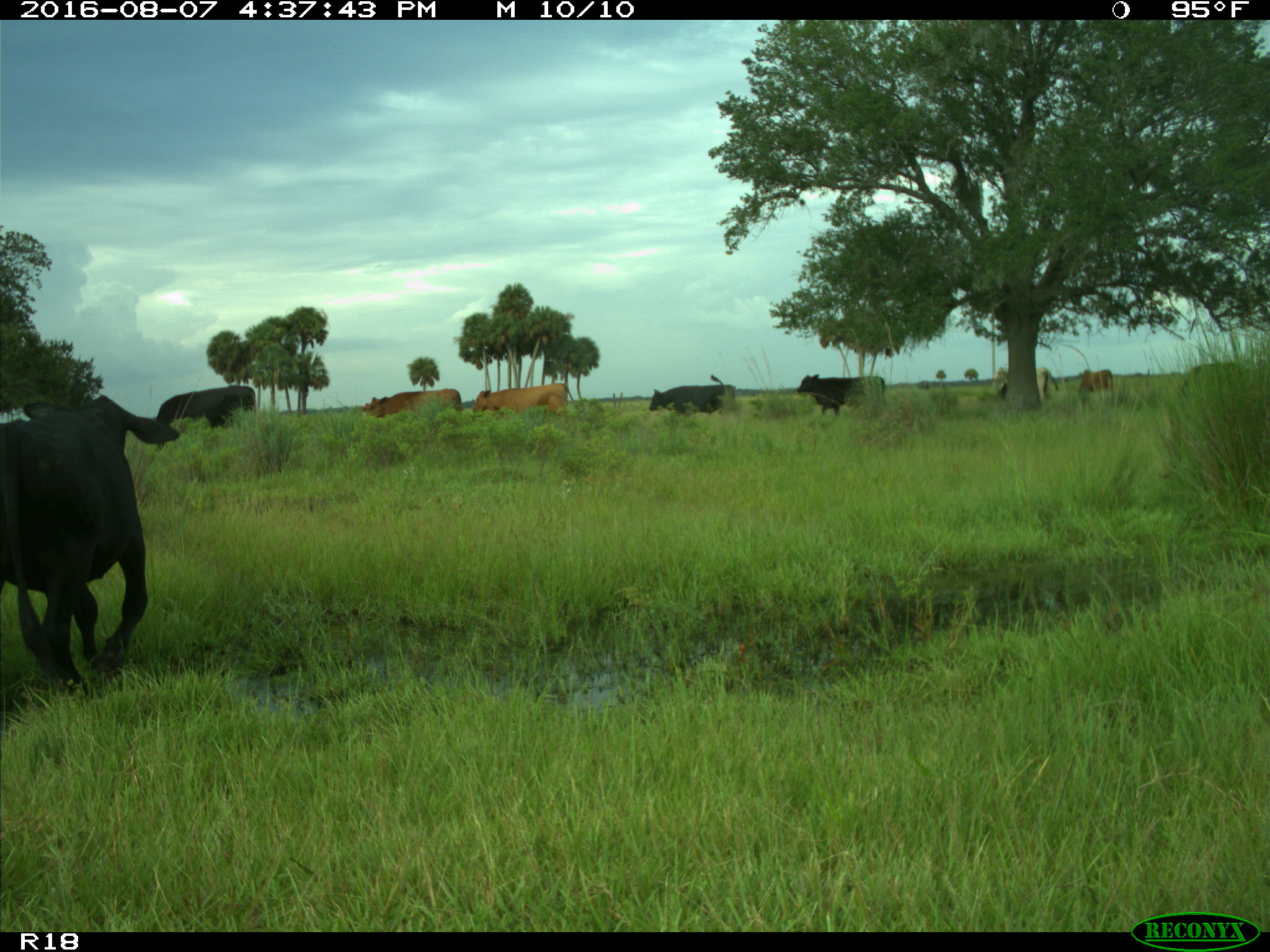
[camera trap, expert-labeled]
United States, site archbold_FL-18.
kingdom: Animalia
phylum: Chordata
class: Mammalia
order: Artiodactyla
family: Bovidae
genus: Bos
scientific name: Bos taurus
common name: domestic cow